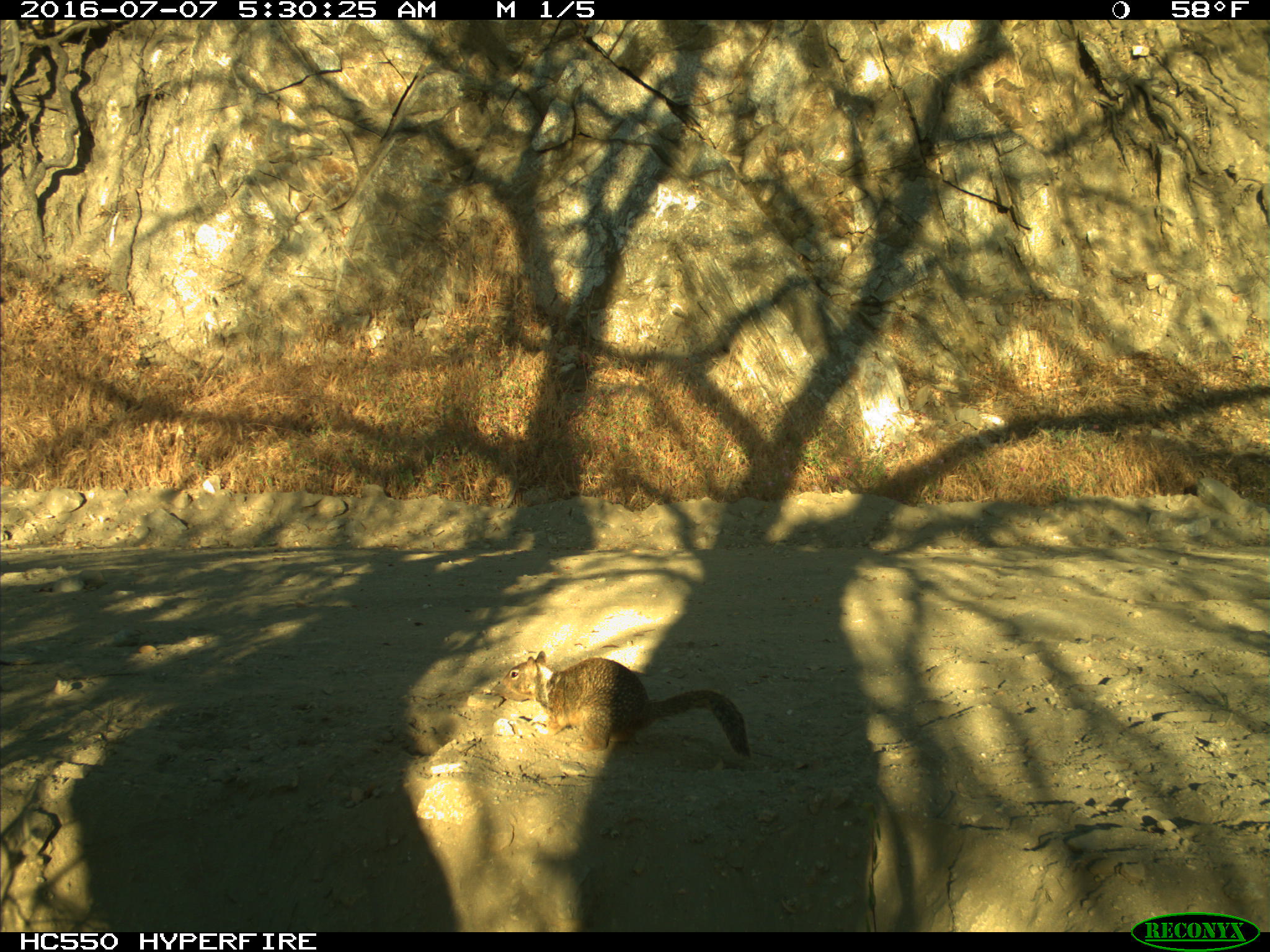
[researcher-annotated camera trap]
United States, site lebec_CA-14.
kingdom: Animalia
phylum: Chordata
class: Mammalia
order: Rodentia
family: Sciuridae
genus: Otospermophilus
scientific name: Otospermophilus beecheyi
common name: california ground squirrel